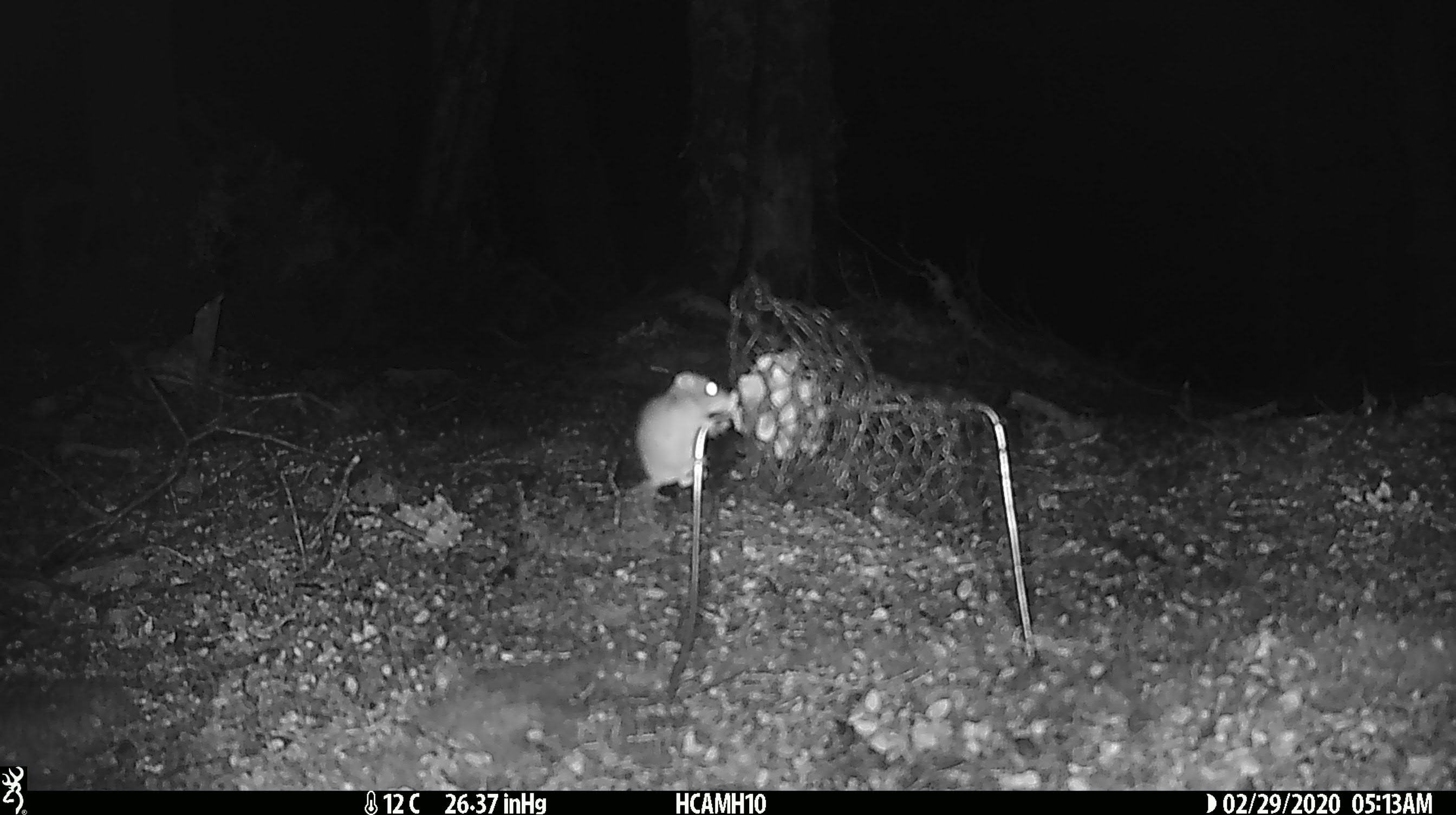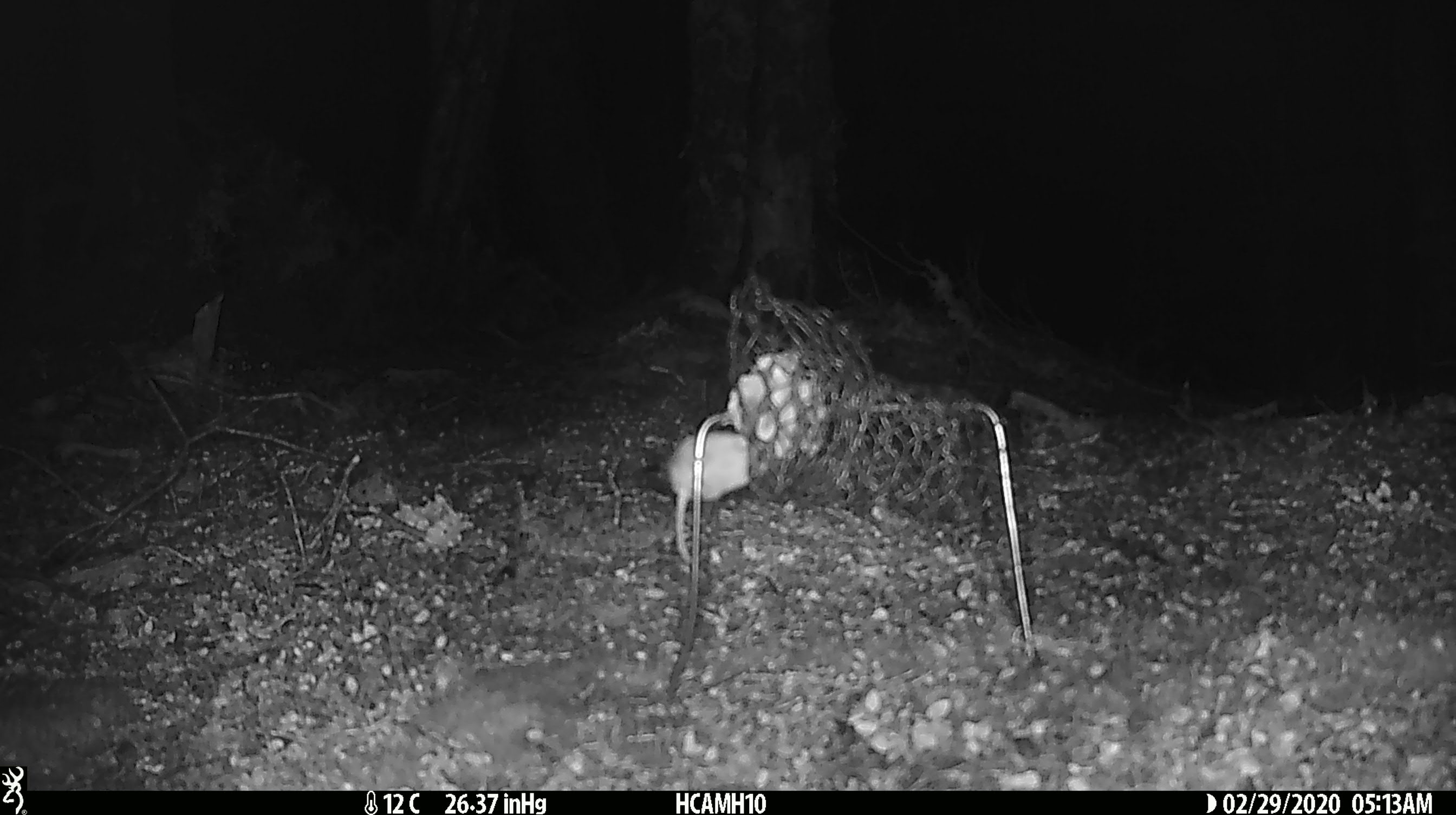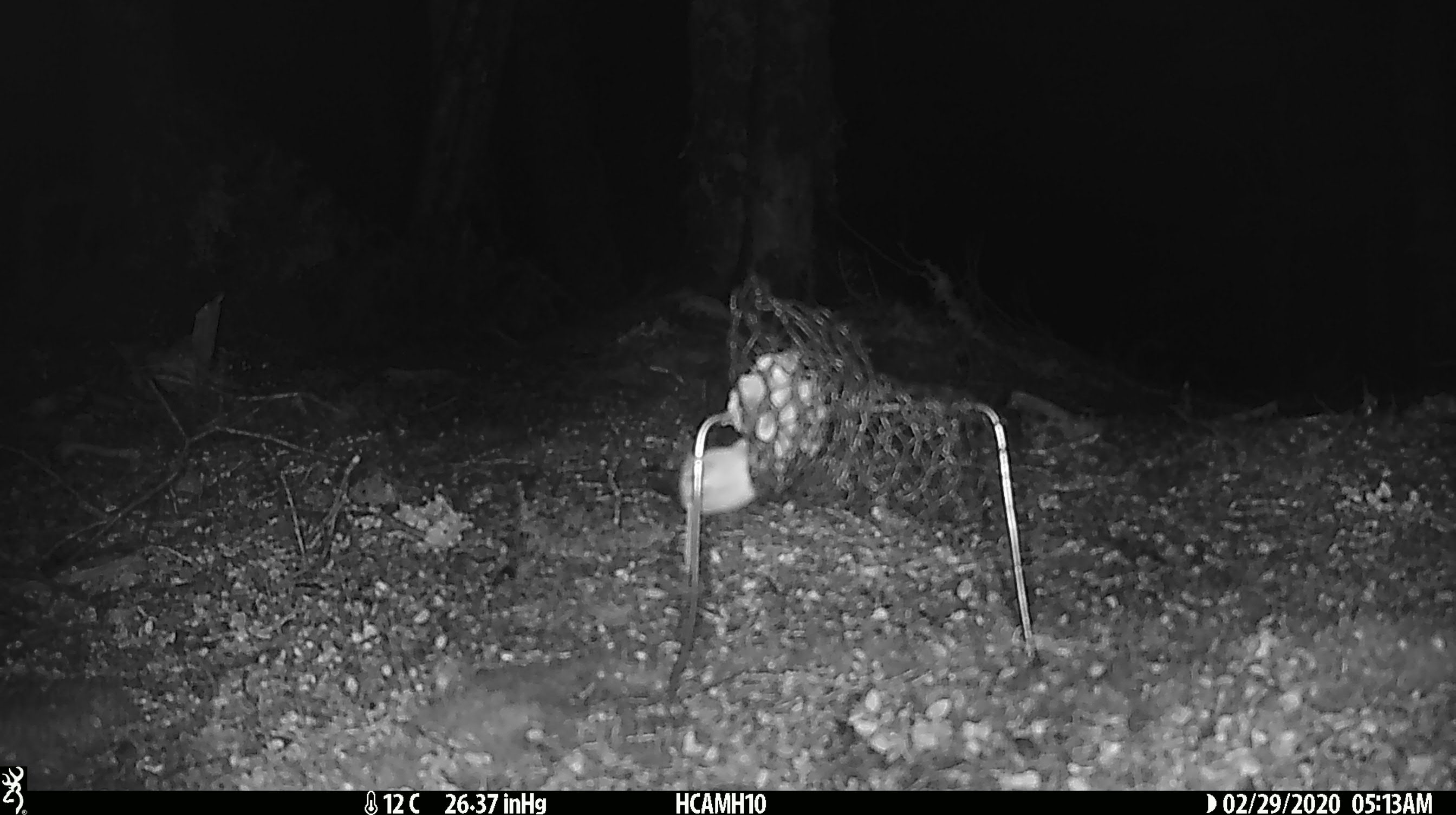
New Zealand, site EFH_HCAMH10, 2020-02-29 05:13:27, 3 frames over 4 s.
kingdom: Animalia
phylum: Chordata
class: Mammalia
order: Rodentia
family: Muridae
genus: Mus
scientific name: Mus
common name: mouse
Mouse (Mus).